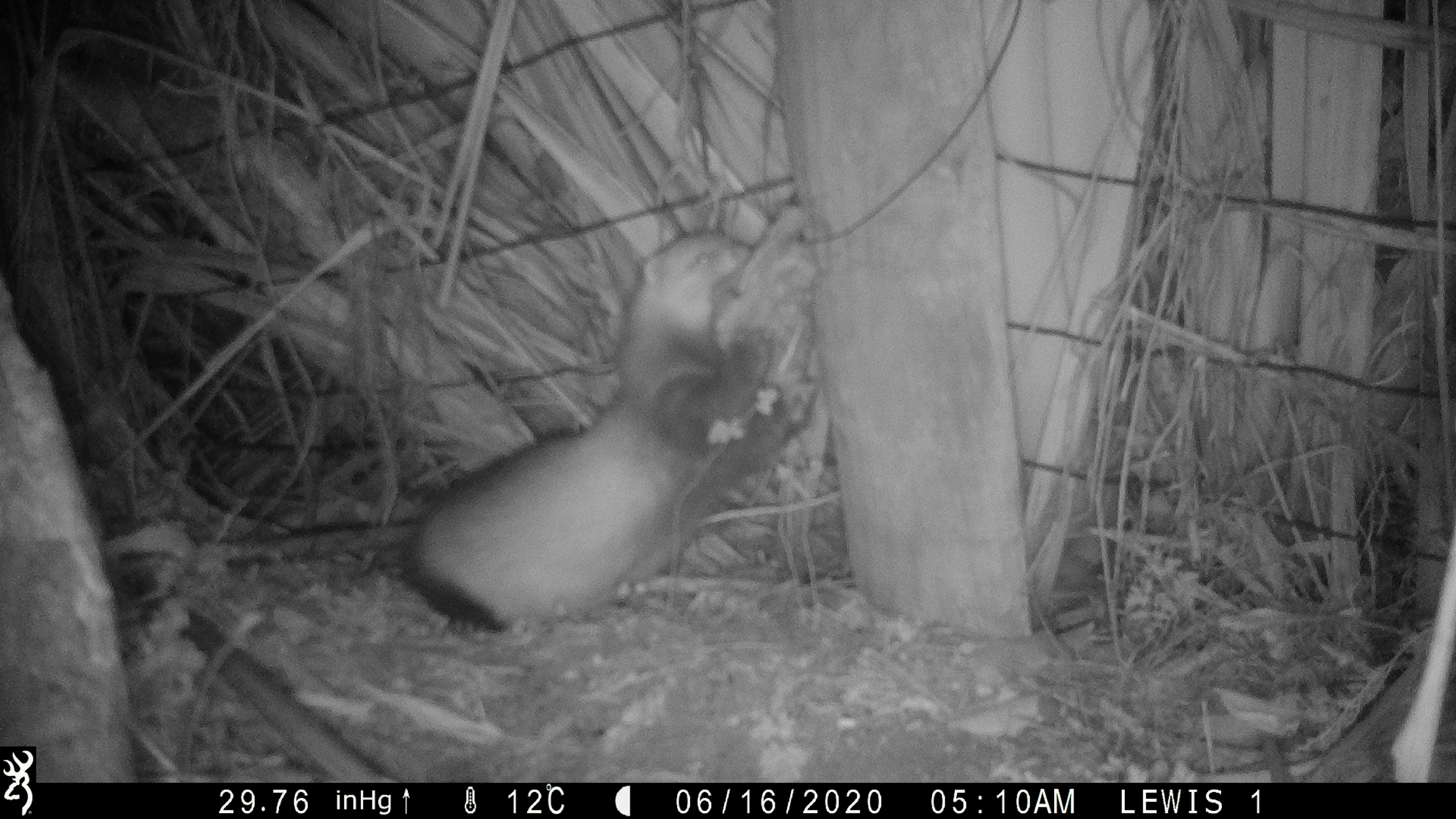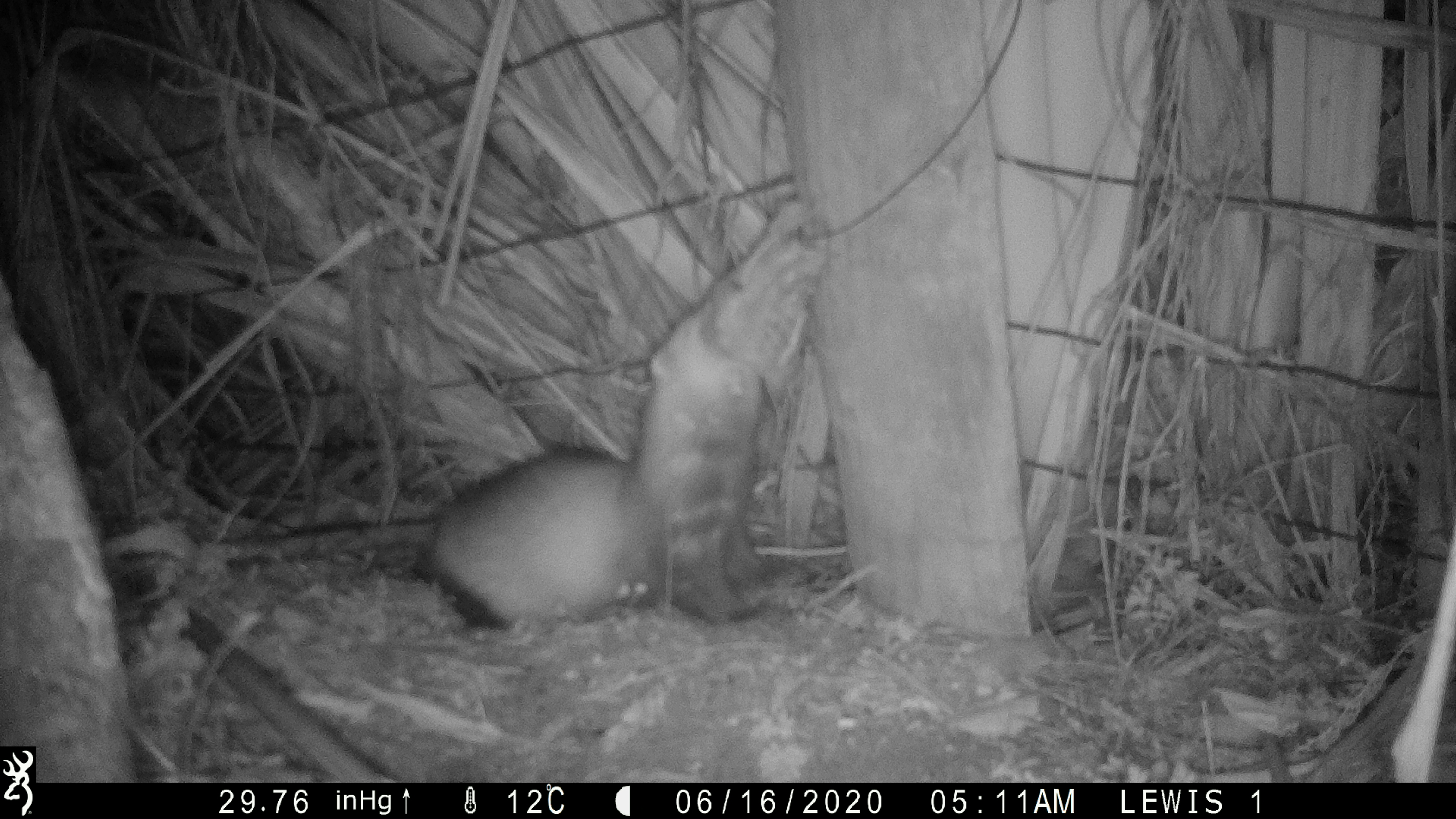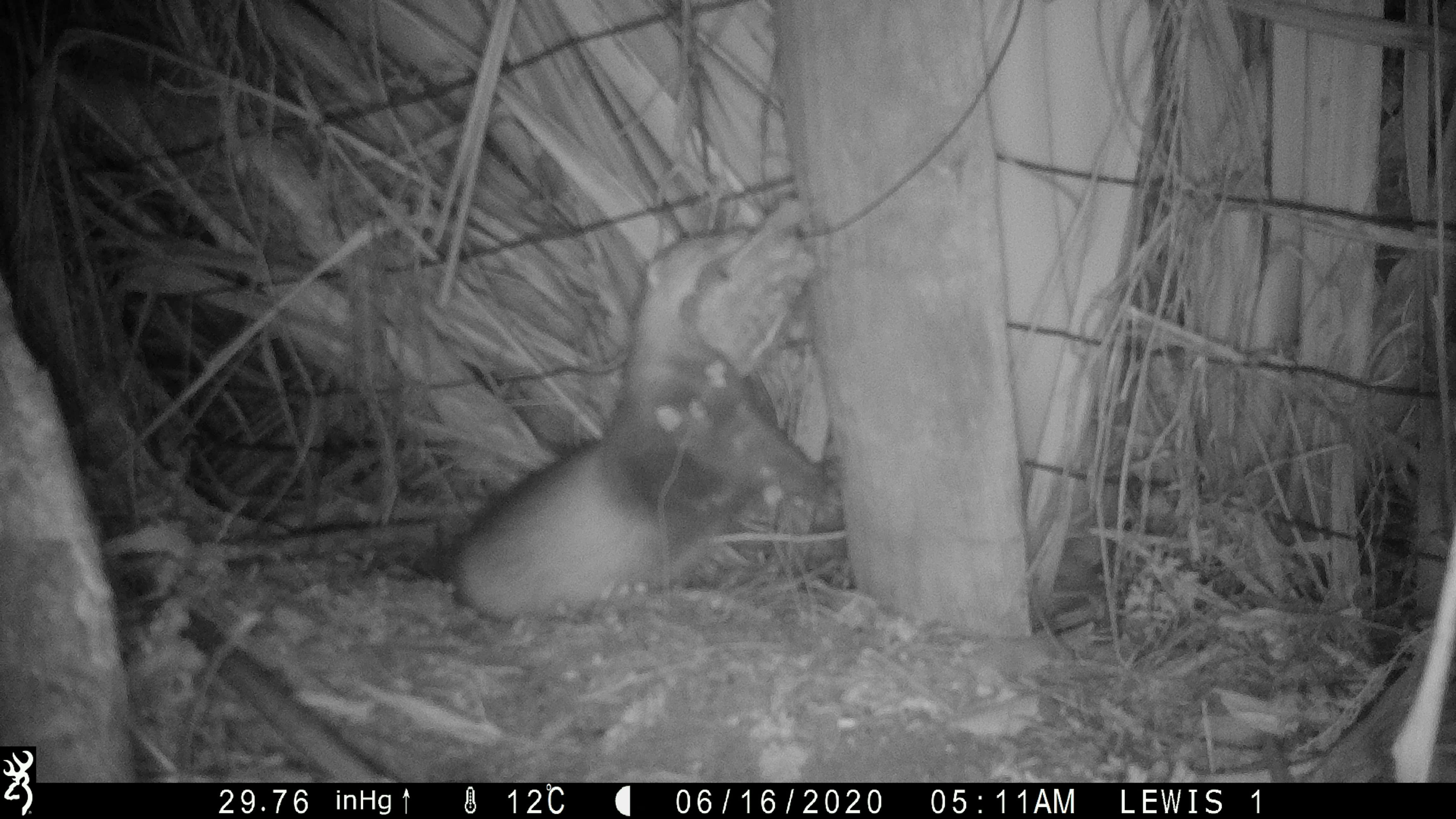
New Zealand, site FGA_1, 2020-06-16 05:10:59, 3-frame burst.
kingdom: Animalia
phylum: Chordata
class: Mammalia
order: Carnivora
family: Mustelidae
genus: Mustela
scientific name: Mustela furo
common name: ferret